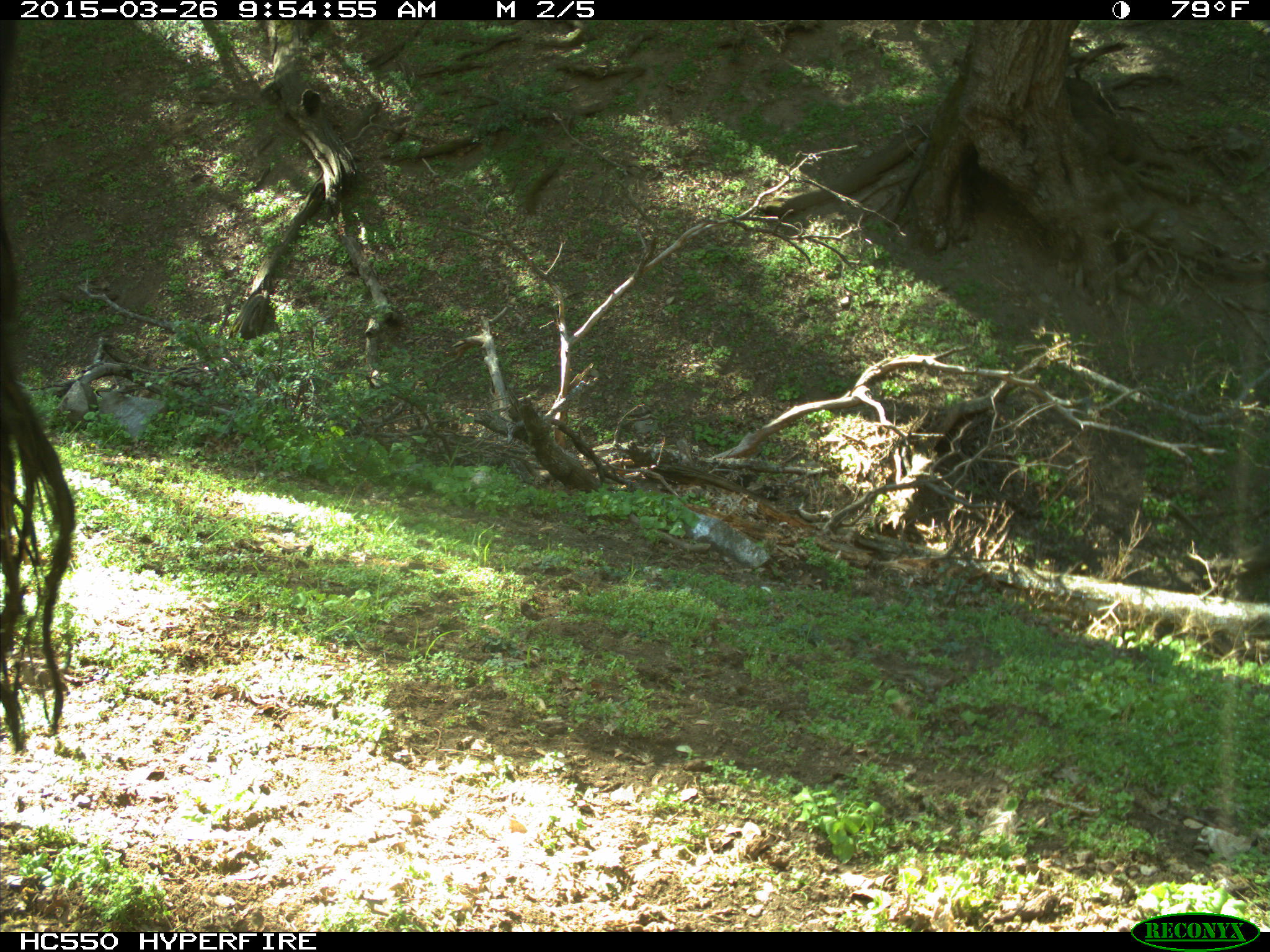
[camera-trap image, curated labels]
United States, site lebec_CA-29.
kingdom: Animalia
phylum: Chordata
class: Mammalia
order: Artiodactyla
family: Bovidae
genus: Bos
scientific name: Bos taurus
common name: domestic cow